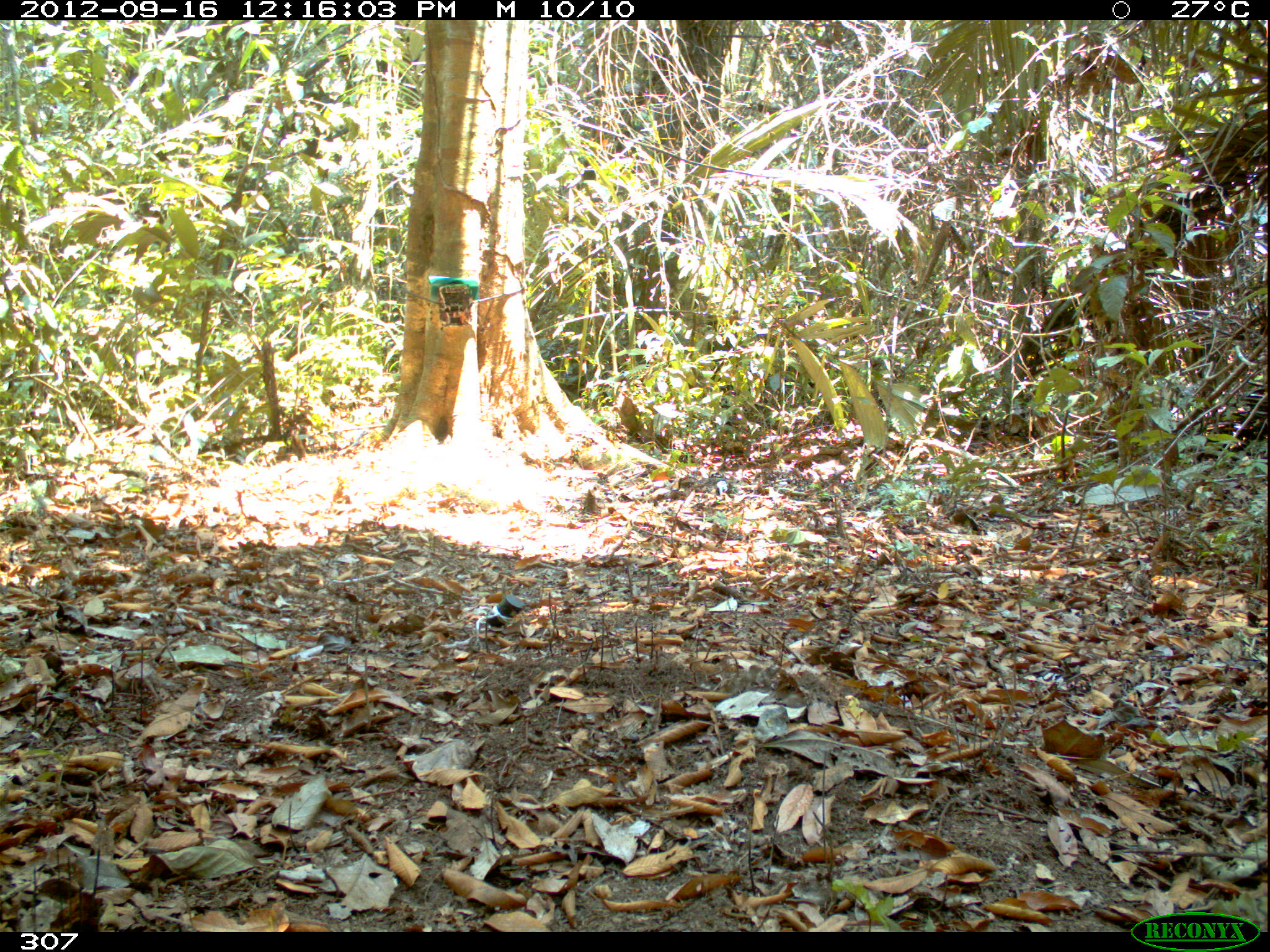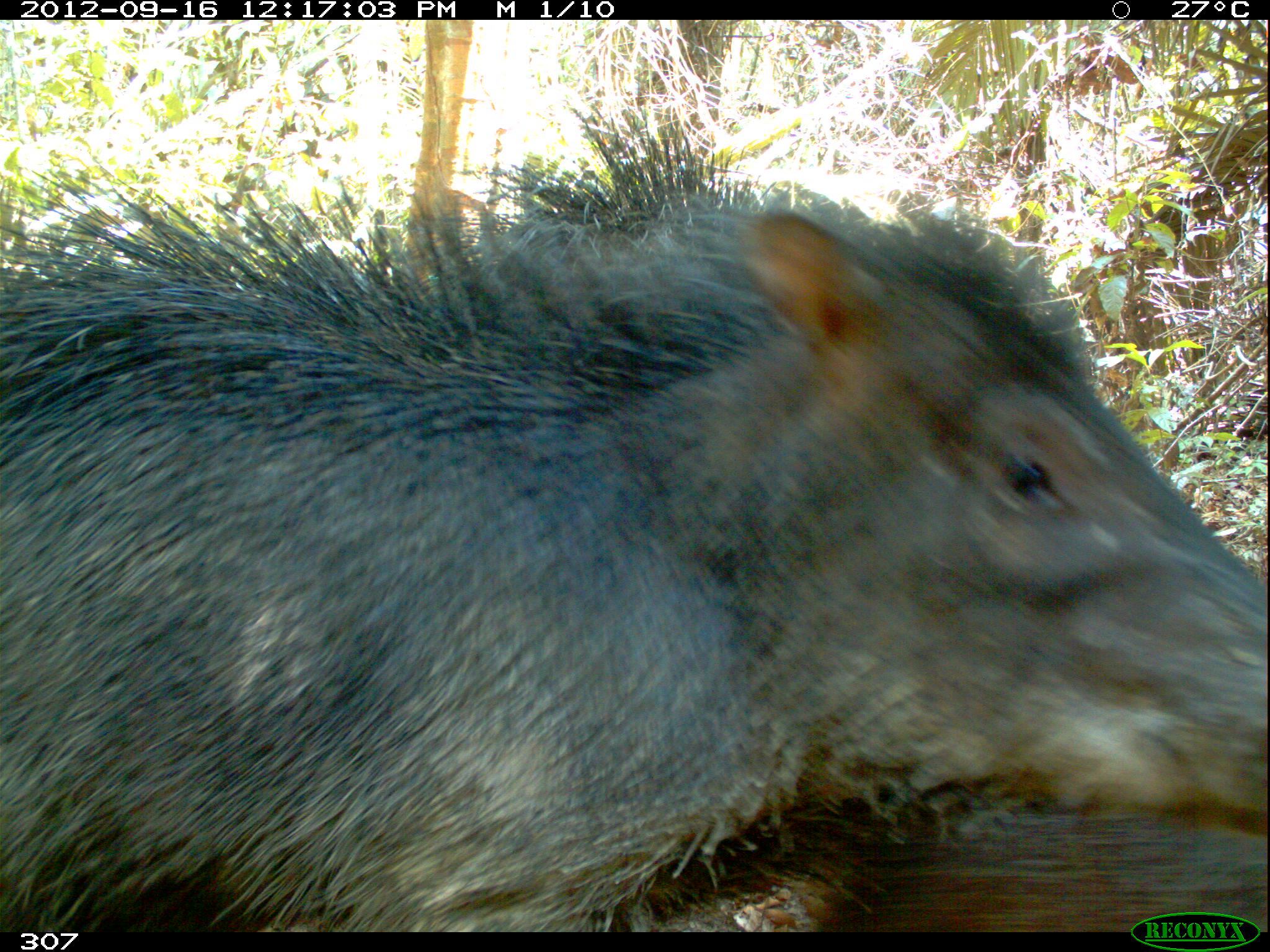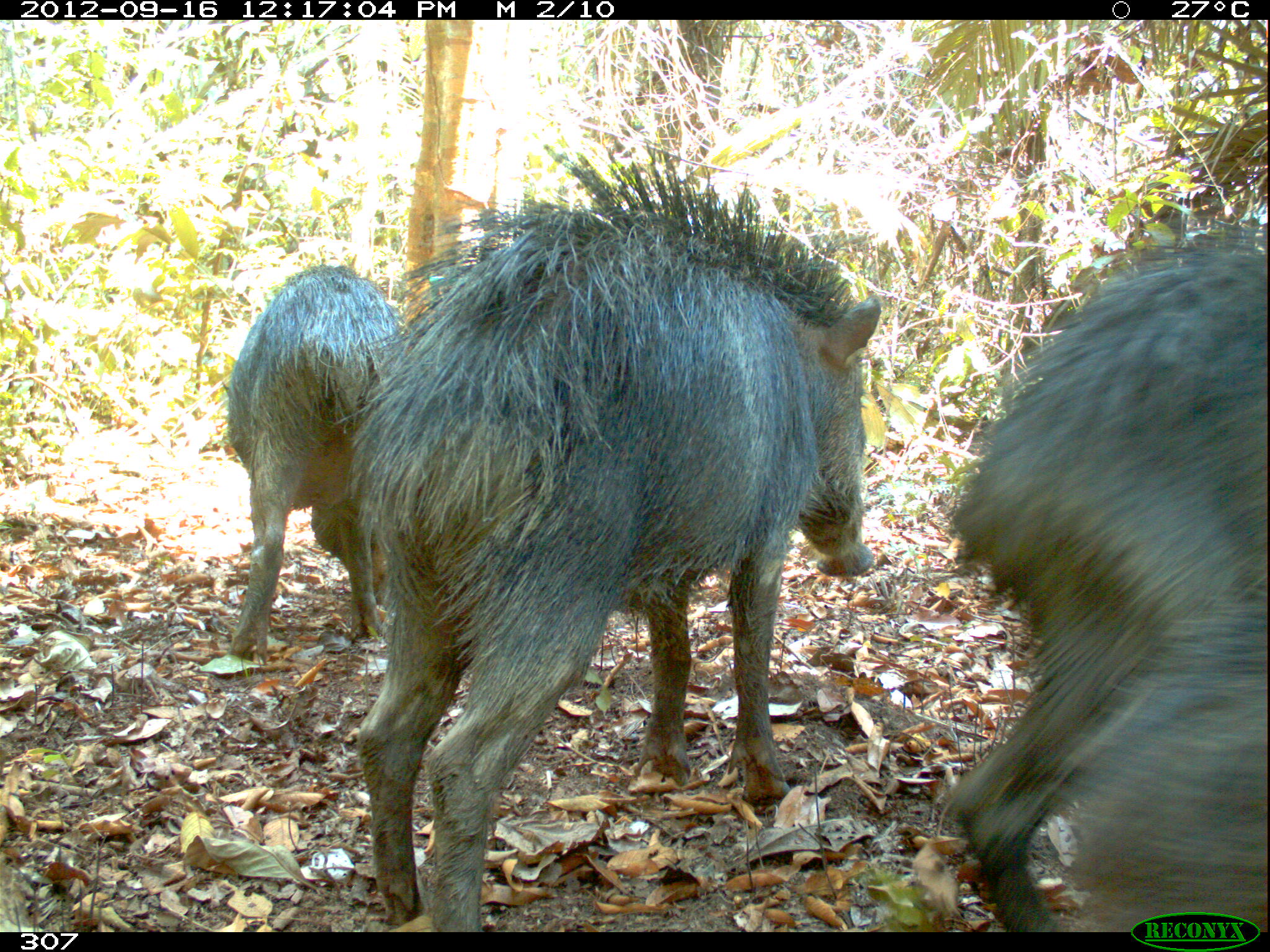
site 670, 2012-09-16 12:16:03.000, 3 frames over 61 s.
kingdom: Animalia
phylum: Chordata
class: Mammalia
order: Artiodactyla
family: Tayassuidae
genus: Tayassu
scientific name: Tayassu pecari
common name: white-lipped peccary